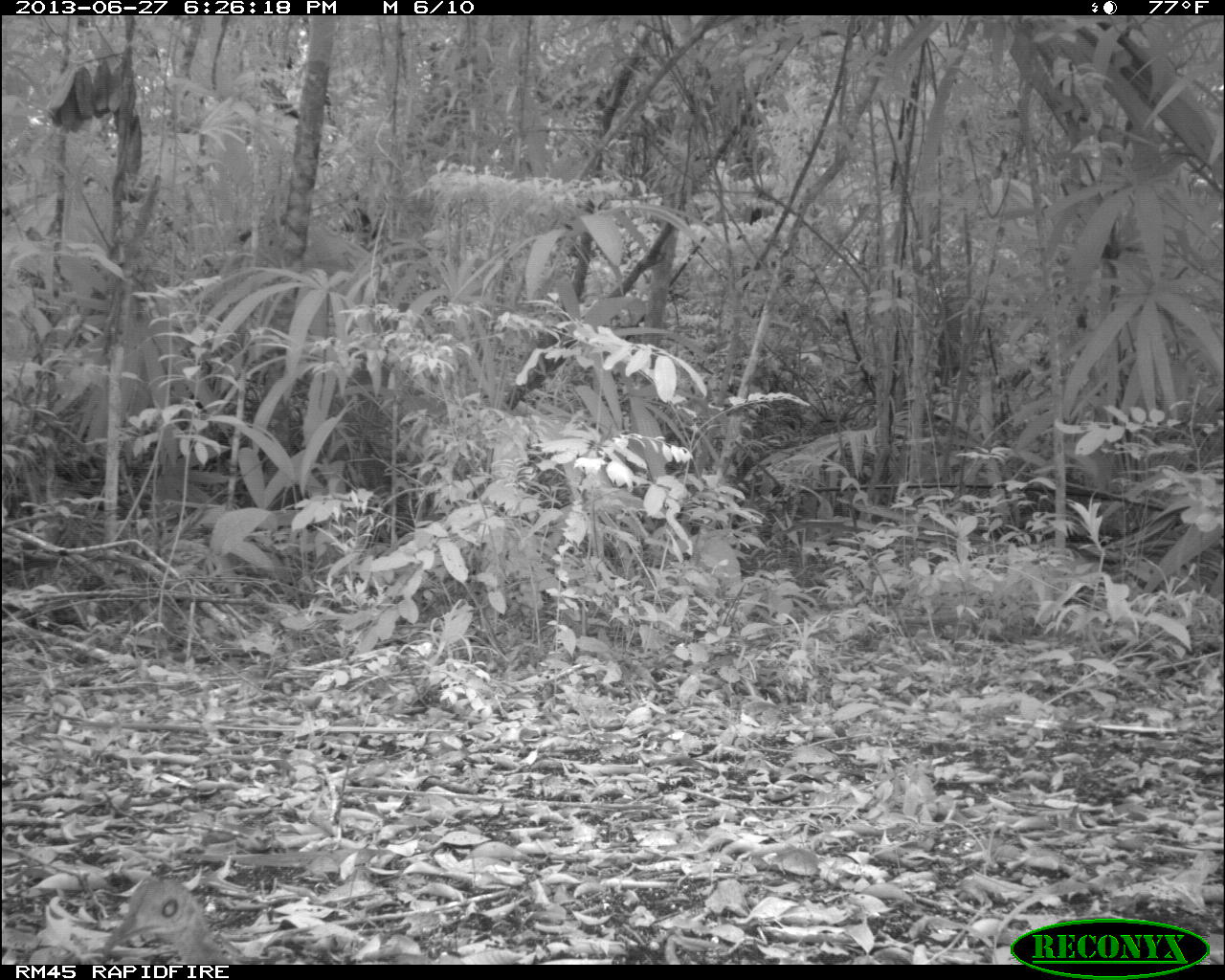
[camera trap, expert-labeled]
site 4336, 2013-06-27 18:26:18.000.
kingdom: Animalia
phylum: Chordata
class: Aves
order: Tinamiformes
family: Tinamidae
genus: Tinamus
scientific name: Tinamus major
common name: great tinamou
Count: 1.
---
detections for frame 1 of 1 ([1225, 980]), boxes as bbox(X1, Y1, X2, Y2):
tinamus major: bbox(99, 872, 233, 967)